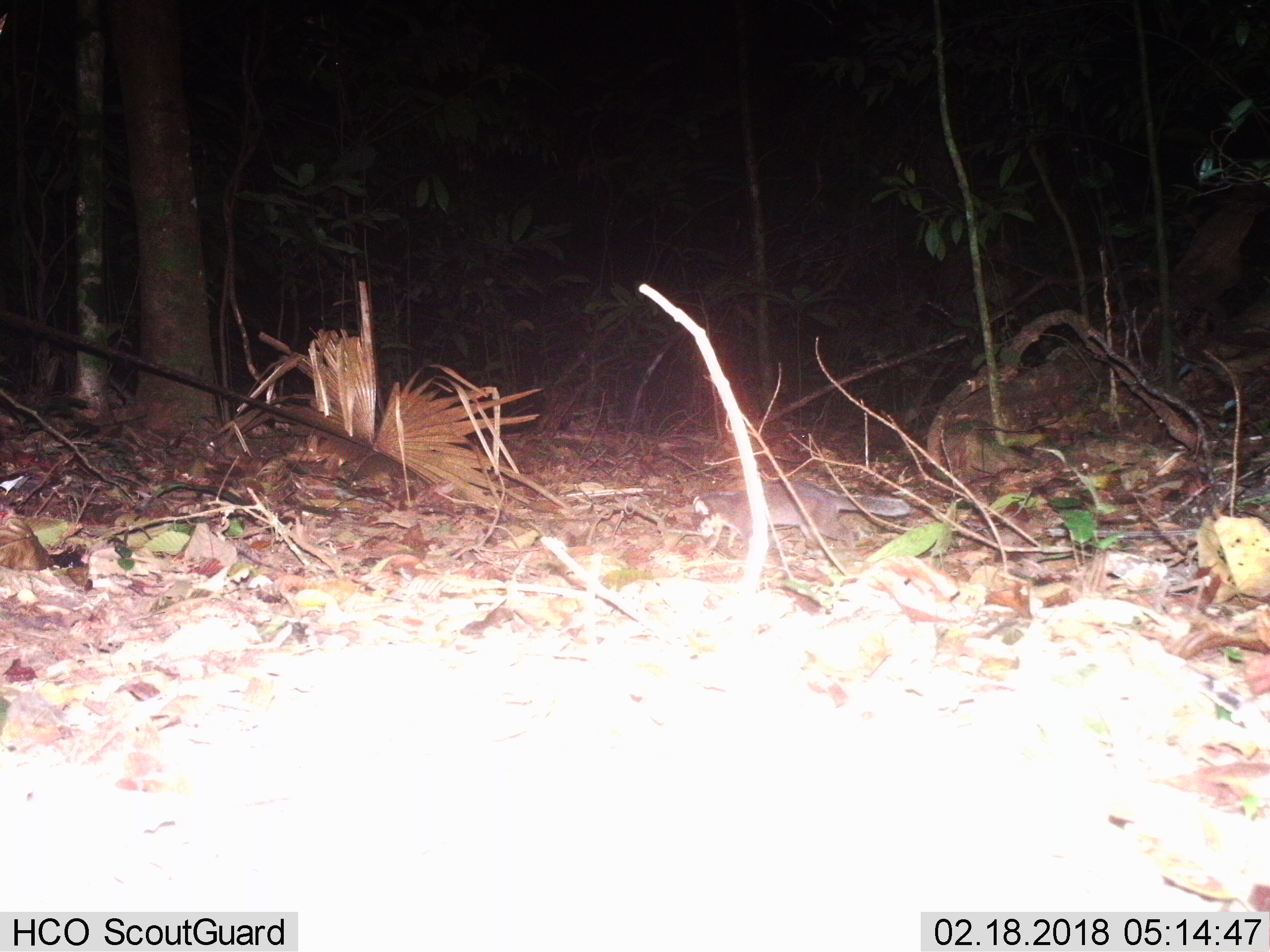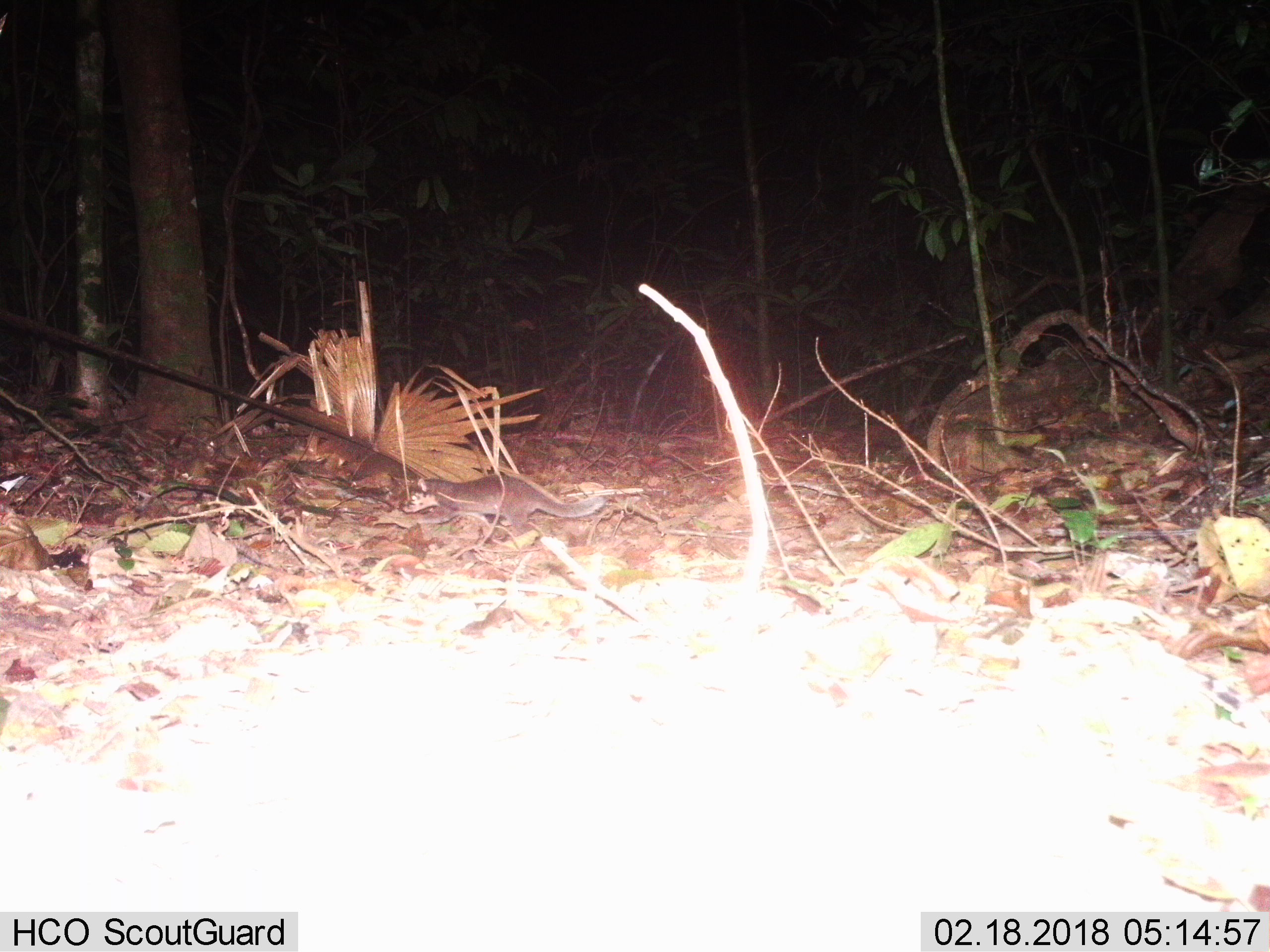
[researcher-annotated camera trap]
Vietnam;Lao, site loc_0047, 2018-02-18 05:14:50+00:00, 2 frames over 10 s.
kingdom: Animalia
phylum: Chordata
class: Mammalia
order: Carnivora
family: Mustelidae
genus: Melogale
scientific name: Melogale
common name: ferret badger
Ferret badger (Melogale). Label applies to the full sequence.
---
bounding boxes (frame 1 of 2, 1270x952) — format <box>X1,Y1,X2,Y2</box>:
ferret badger: <box>690,479,911,552</box>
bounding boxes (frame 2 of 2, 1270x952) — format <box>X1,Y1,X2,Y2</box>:
ferret badger: <box>405,473,604,542</box>